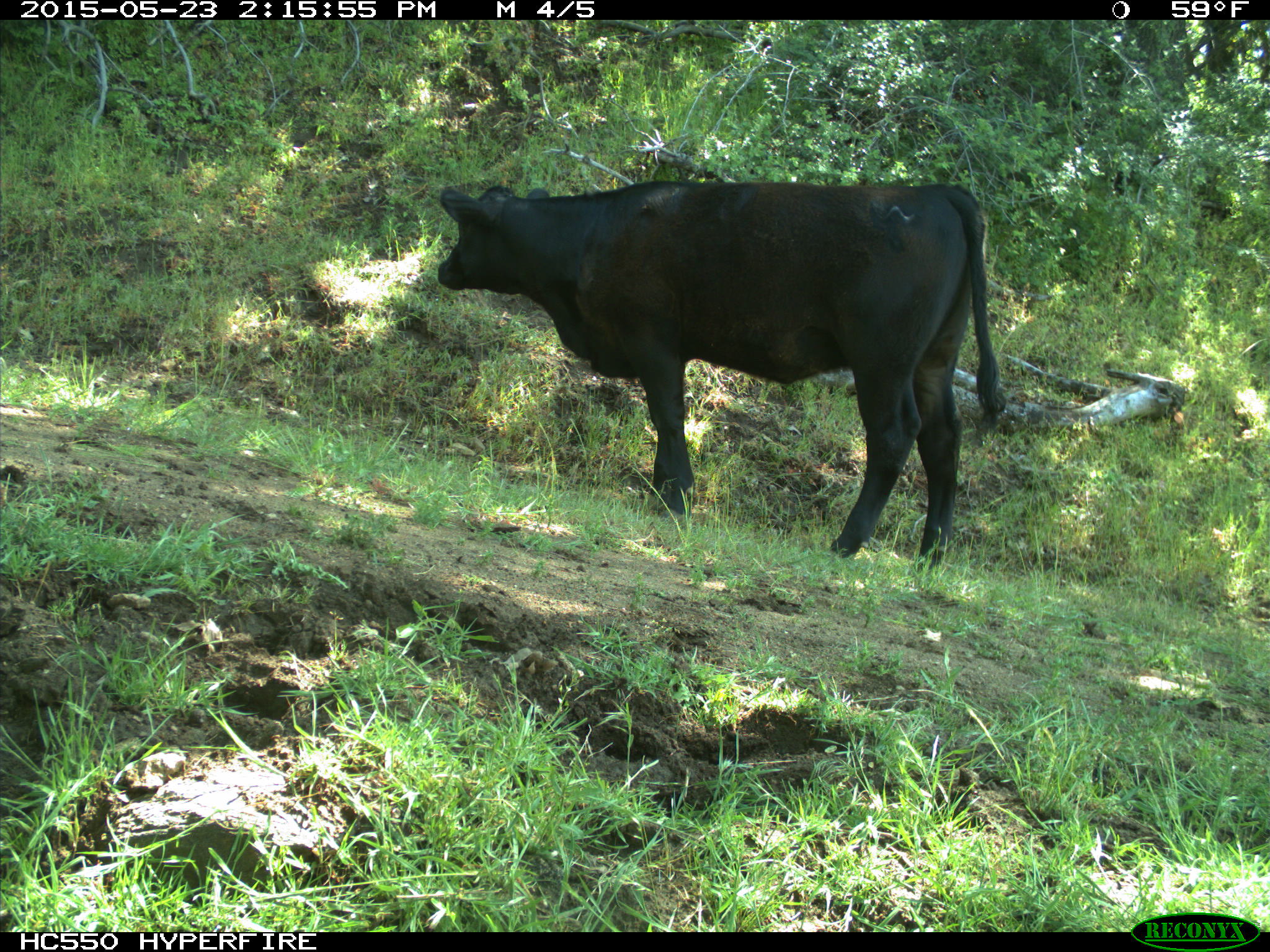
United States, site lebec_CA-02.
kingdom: Animalia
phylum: Chordata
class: Mammalia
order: Artiodactyla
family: Bovidae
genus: Bos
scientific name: Bos taurus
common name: domestic cow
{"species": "Bos taurus (domestic cow)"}